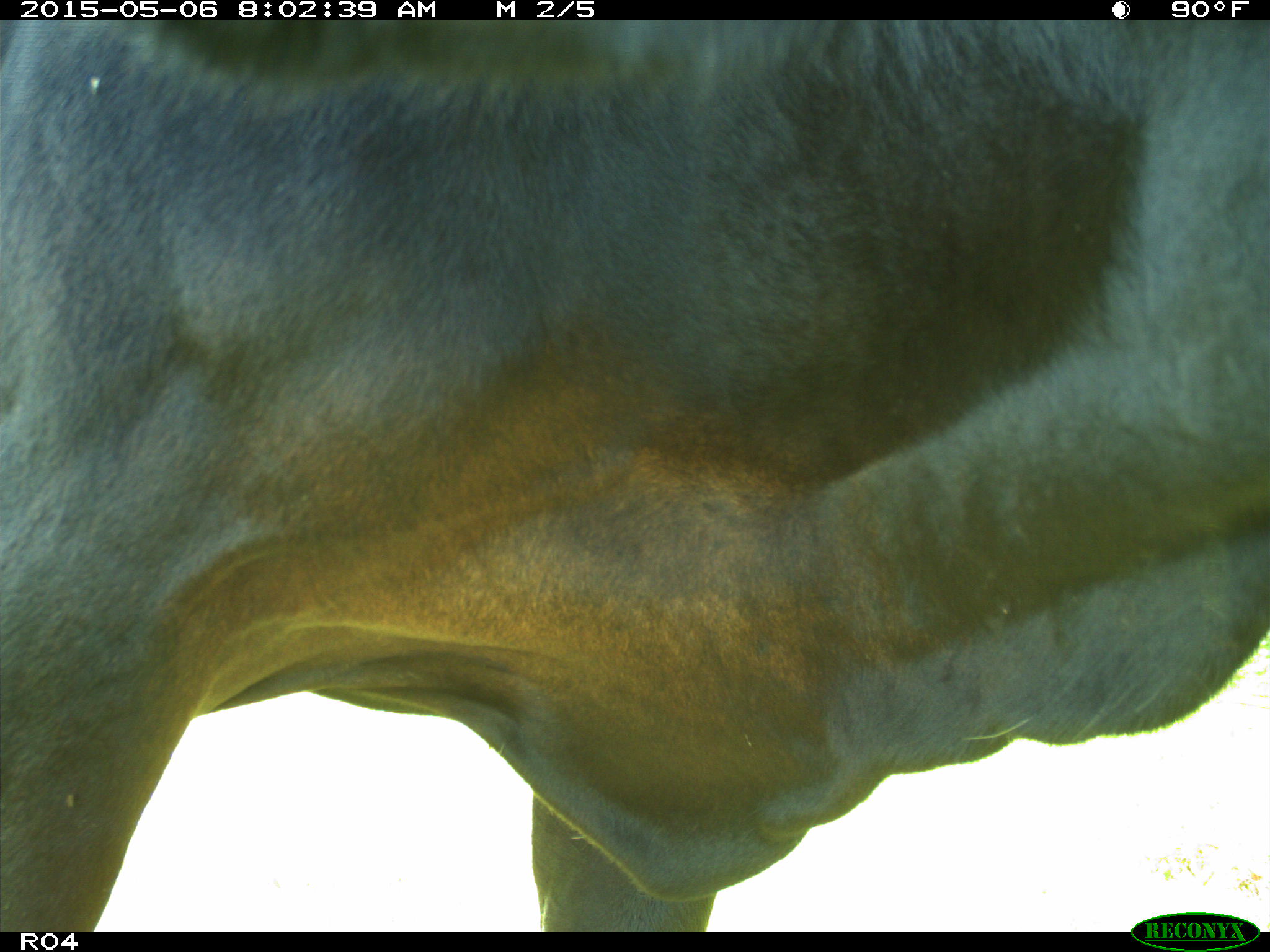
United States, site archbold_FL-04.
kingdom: Animalia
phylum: Chordata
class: Mammalia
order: Artiodactyla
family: Bovidae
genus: Bos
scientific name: Bos taurus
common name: domestic cow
Bos taurus (domestic cow).